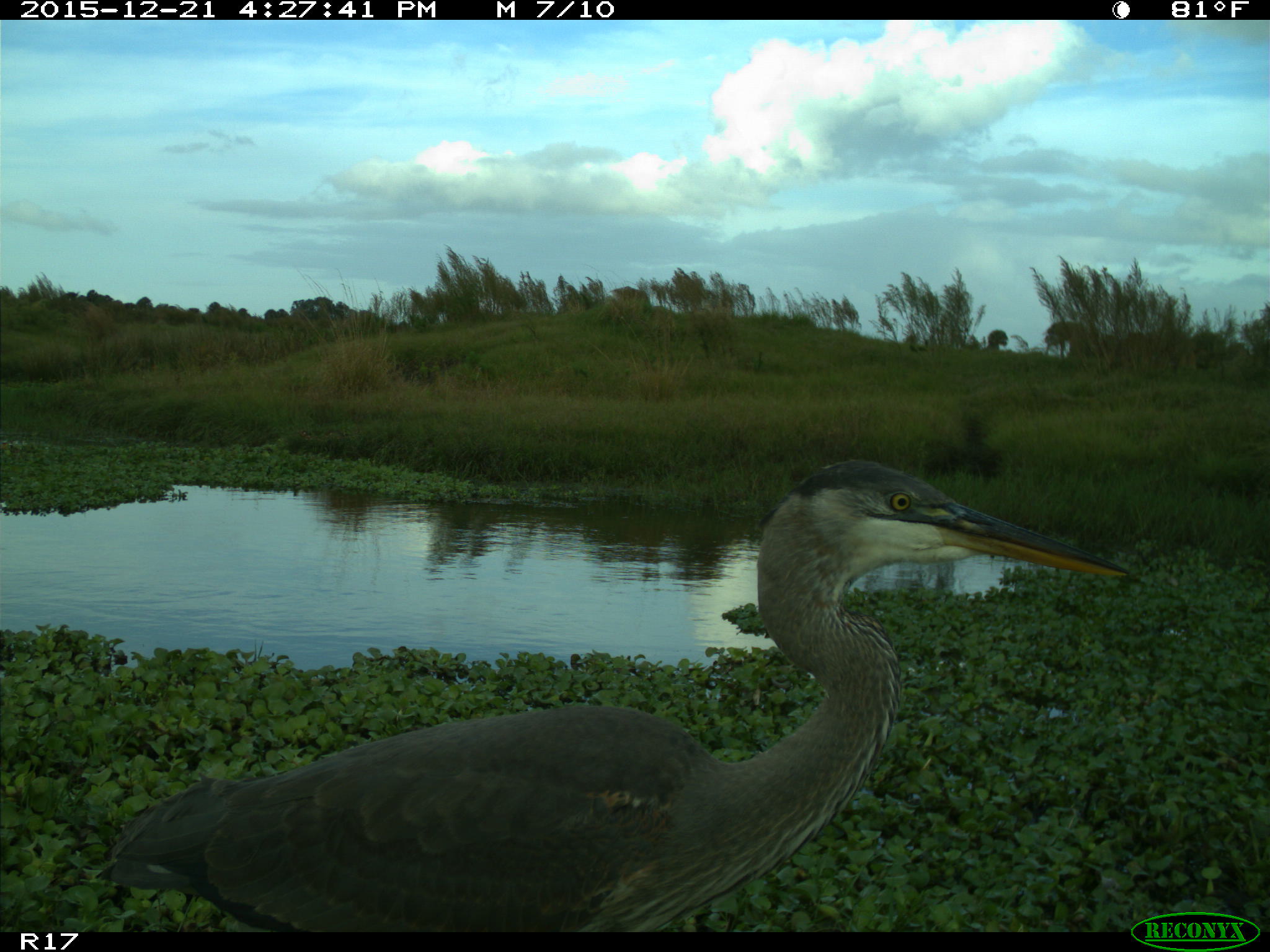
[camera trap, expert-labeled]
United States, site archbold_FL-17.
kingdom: Animalia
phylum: Chordata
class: Aves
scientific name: Aves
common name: birds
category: unidentified bird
Unidentified bird (birds) (Aves).